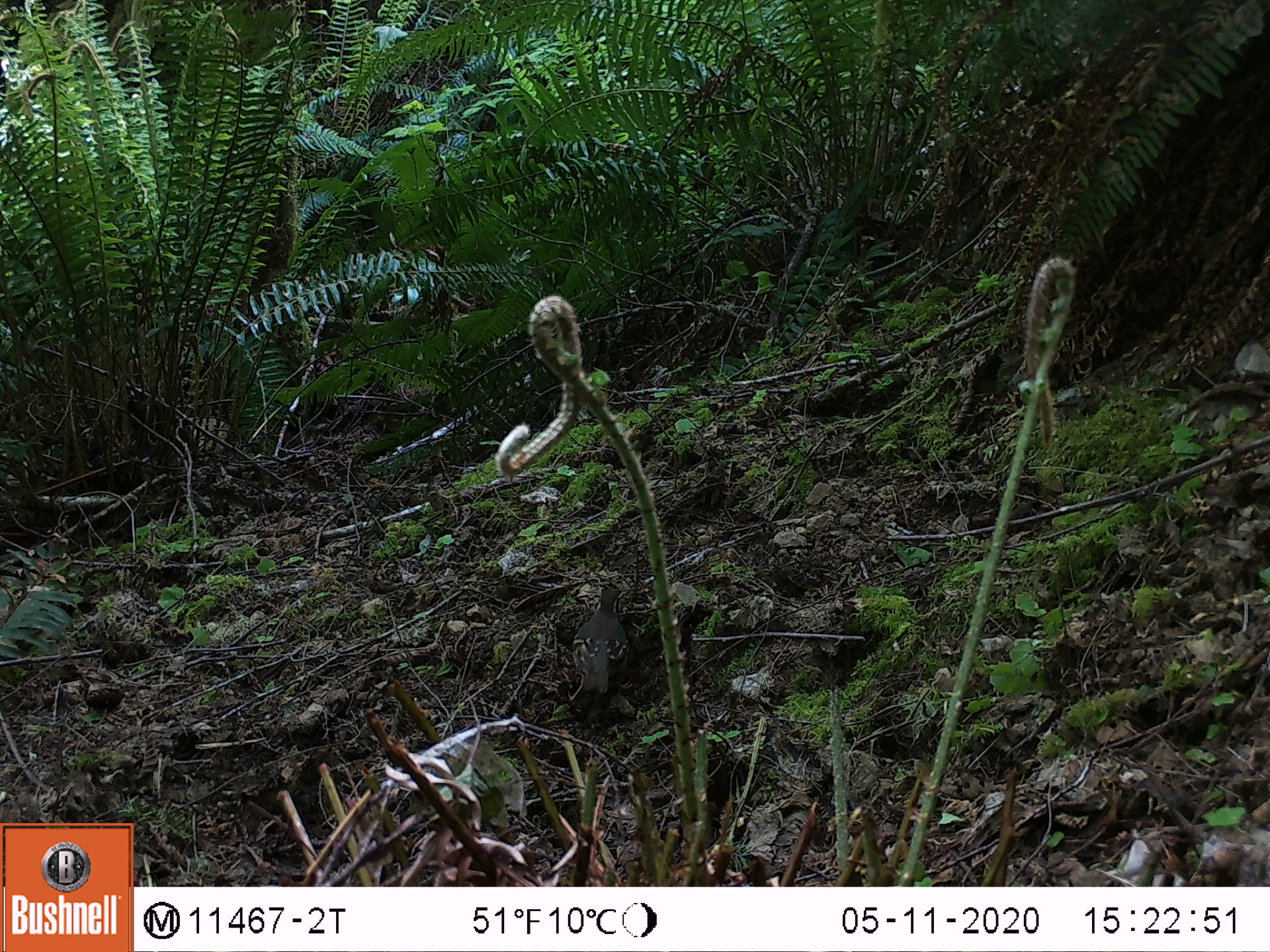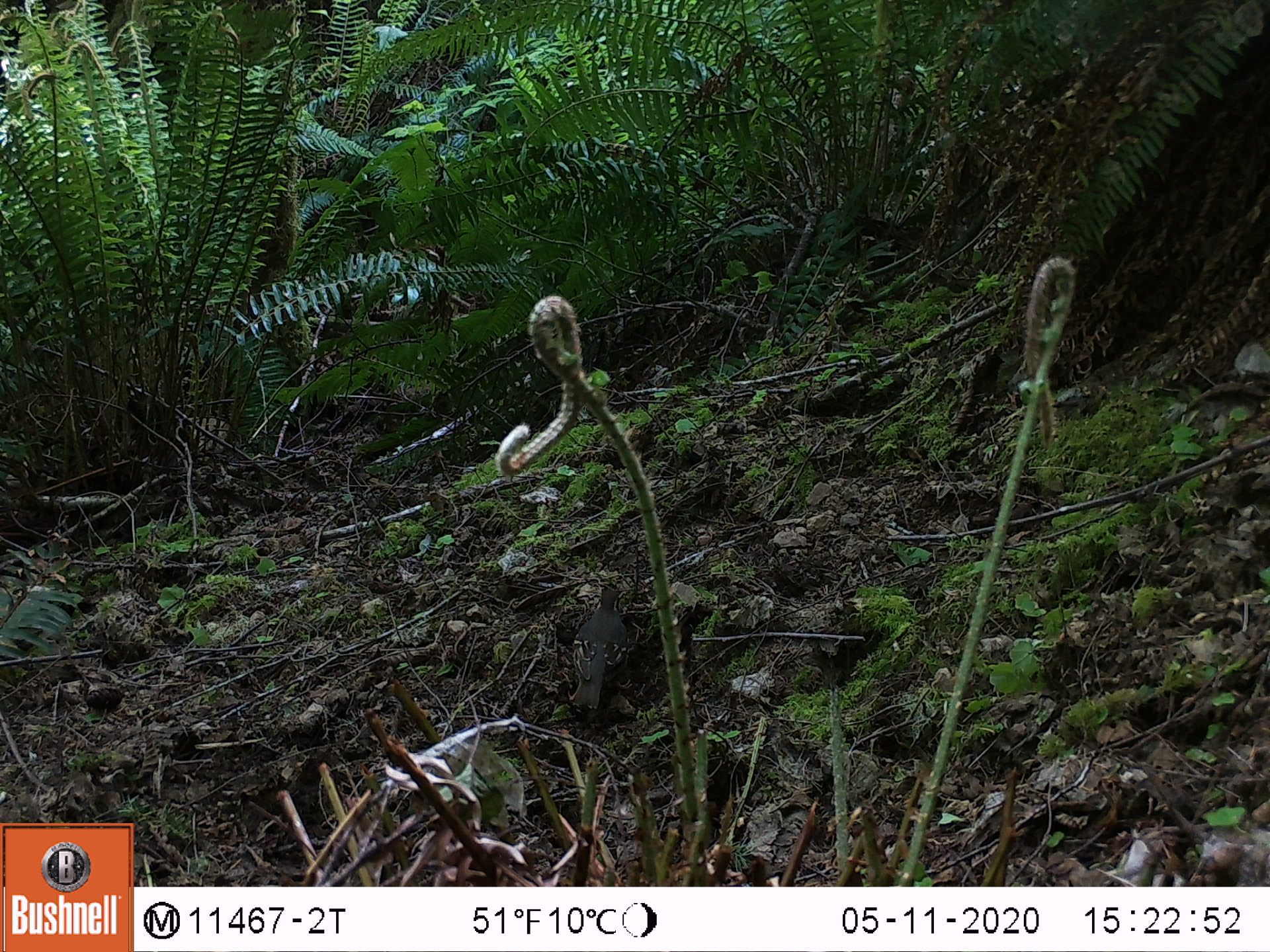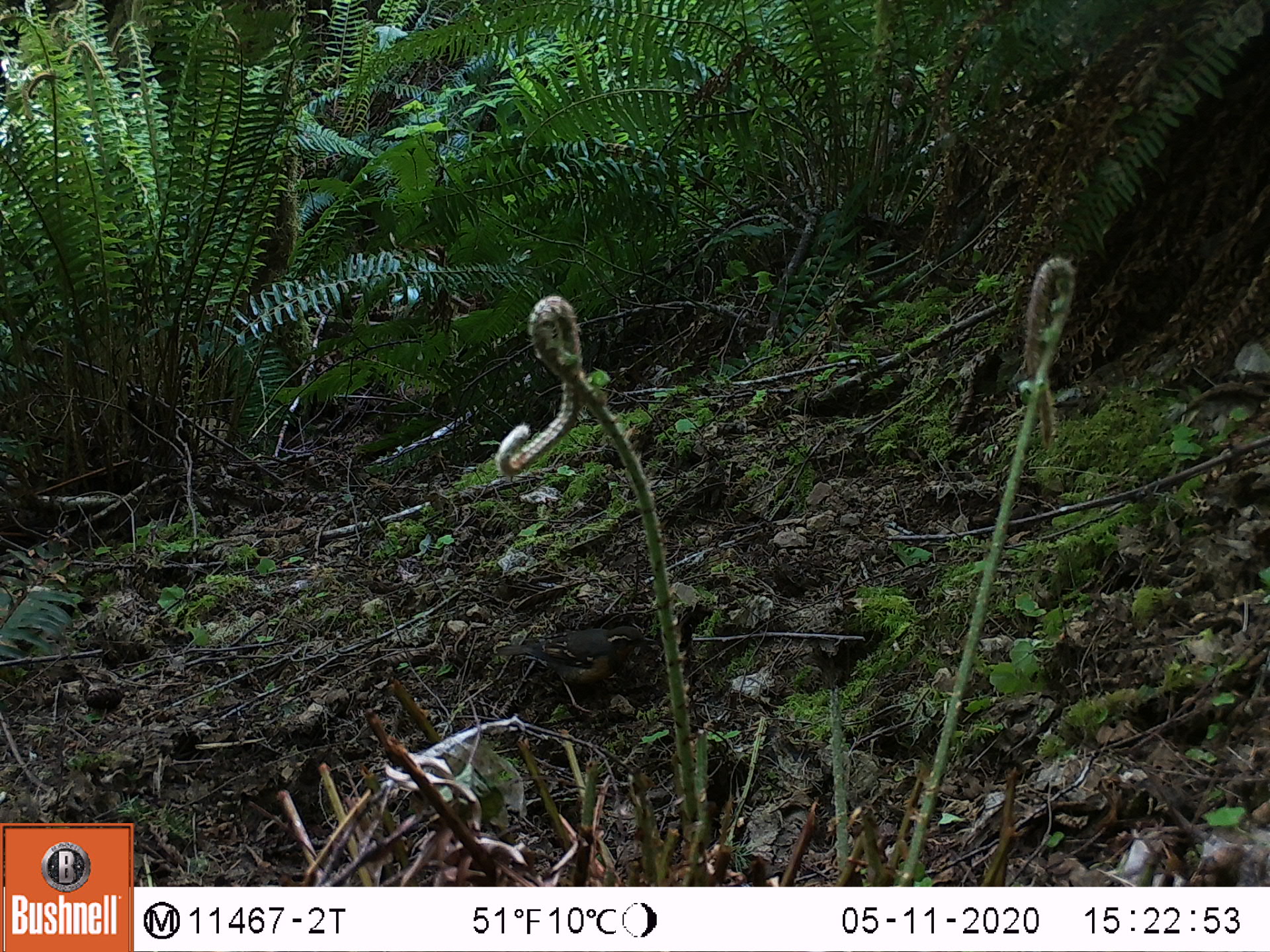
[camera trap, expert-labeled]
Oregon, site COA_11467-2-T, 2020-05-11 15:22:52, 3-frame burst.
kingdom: Animalia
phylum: Chordata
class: Aves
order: Passeriformes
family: Turdidae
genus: Ixoreus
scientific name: Ixoreus naevius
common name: varied thrush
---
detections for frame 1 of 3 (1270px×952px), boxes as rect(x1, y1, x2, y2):
varied thrush: rect(569, 579, 638, 709)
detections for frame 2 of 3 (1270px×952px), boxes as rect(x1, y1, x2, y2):
varied thrush: rect(565, 575, 641, 720)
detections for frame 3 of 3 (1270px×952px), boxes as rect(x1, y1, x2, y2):
varied thrush: rect(485, 615, 646, 711)